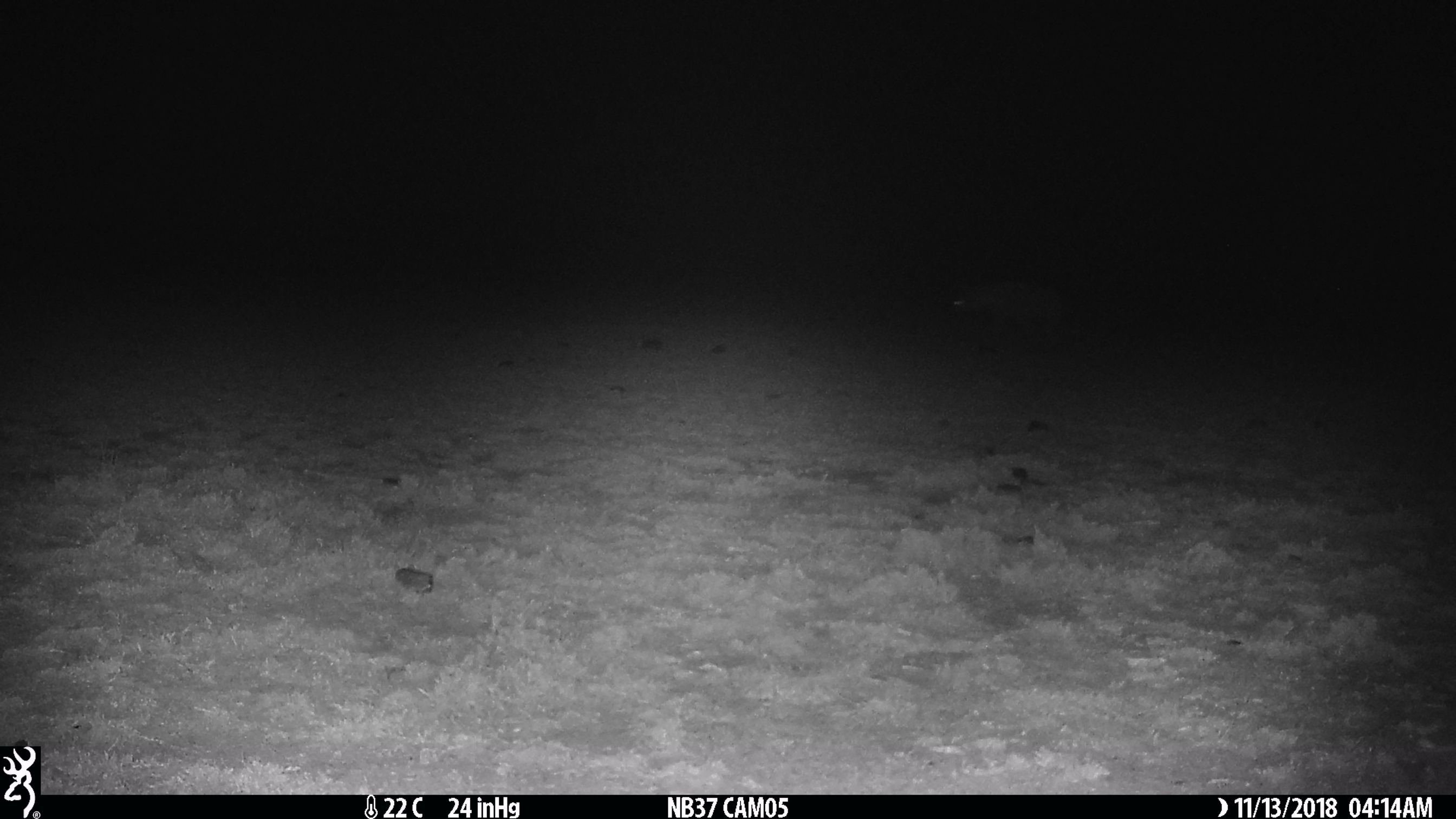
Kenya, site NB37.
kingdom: Animalia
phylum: Chordata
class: Mammalia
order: Carnivora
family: Hyaenidae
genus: Crocuta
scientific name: Crocuta crocuta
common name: spotted hyena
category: hyena spotted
Hyena spotted (spotted hyena) (Crocuta crocuta).